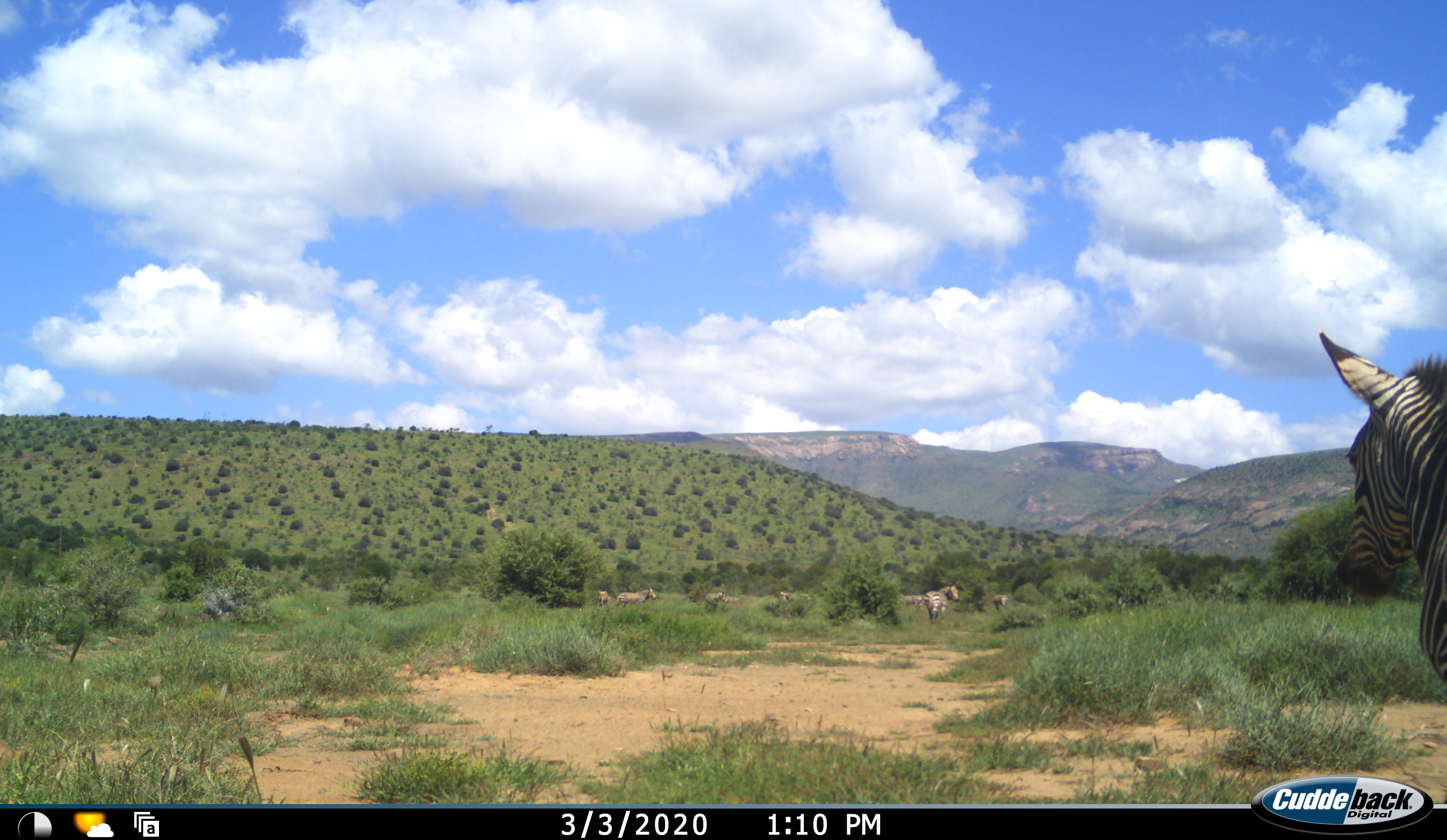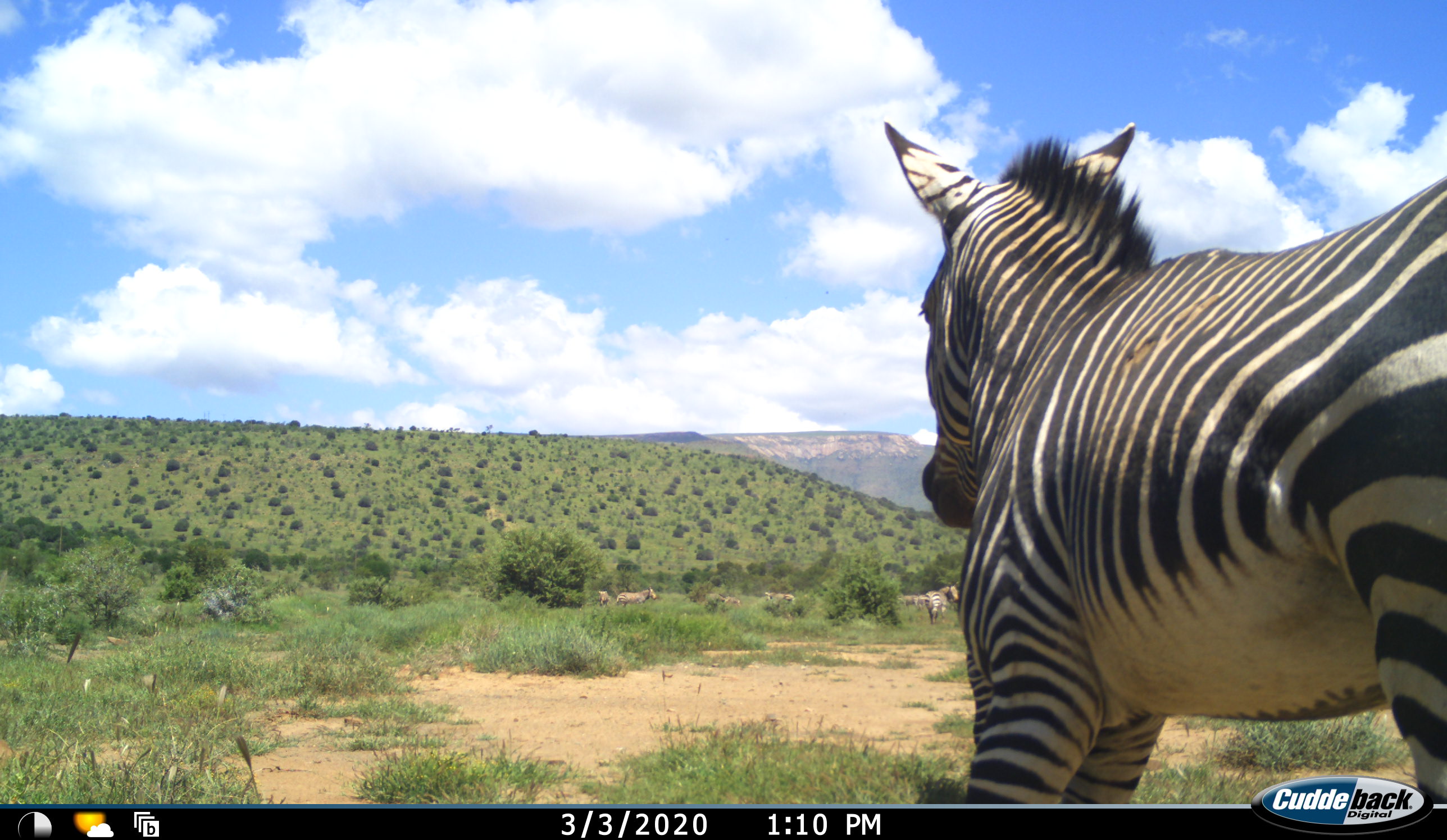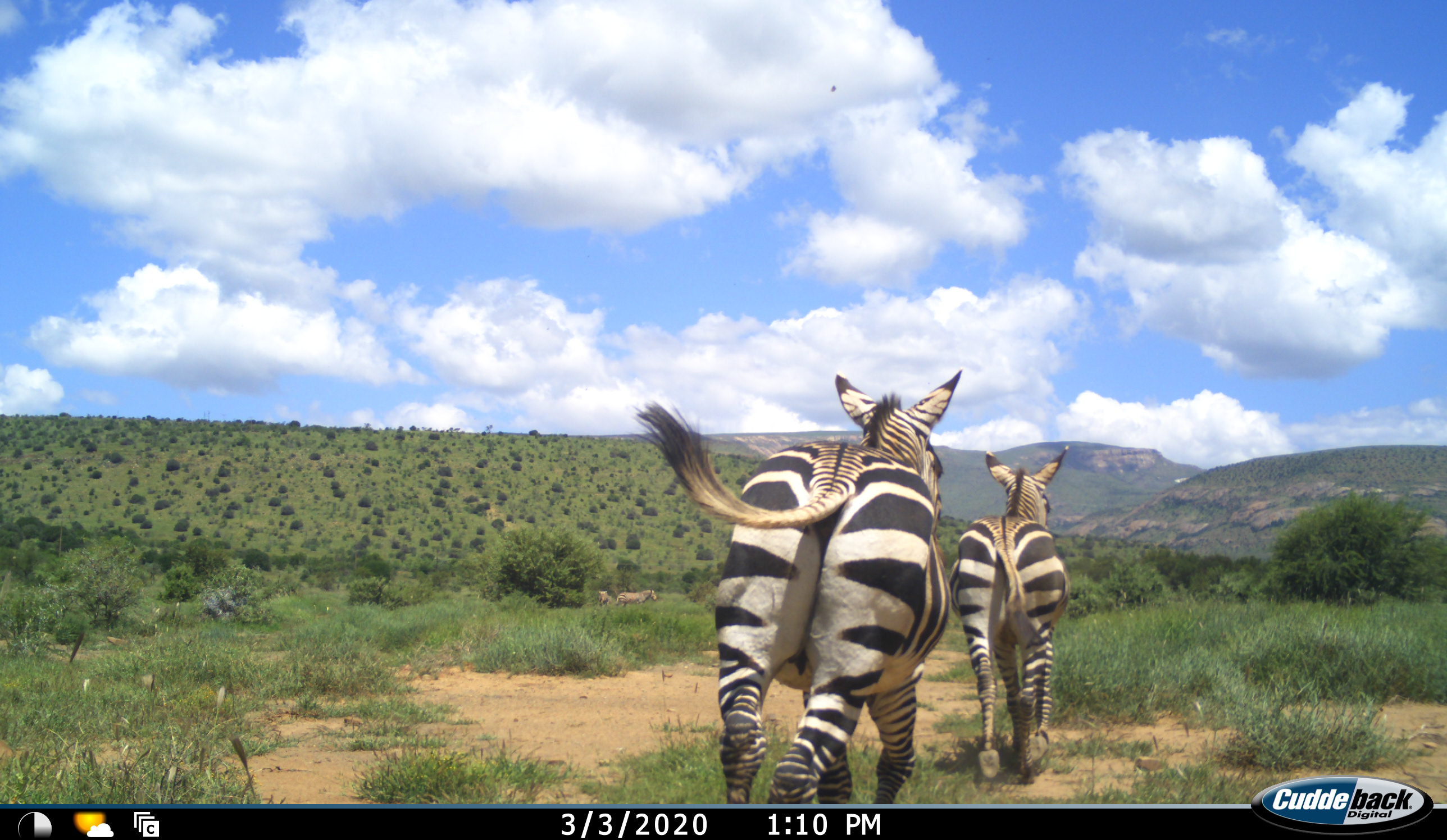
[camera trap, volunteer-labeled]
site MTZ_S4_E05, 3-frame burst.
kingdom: Animalia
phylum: Chordata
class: Mammalia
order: Perissodactyla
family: Equidae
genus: Equus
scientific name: Equus zebra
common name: mountain zebra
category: zebramountain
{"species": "zebramountain (mountain zebra) (Equus zebra)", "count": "9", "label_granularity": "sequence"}